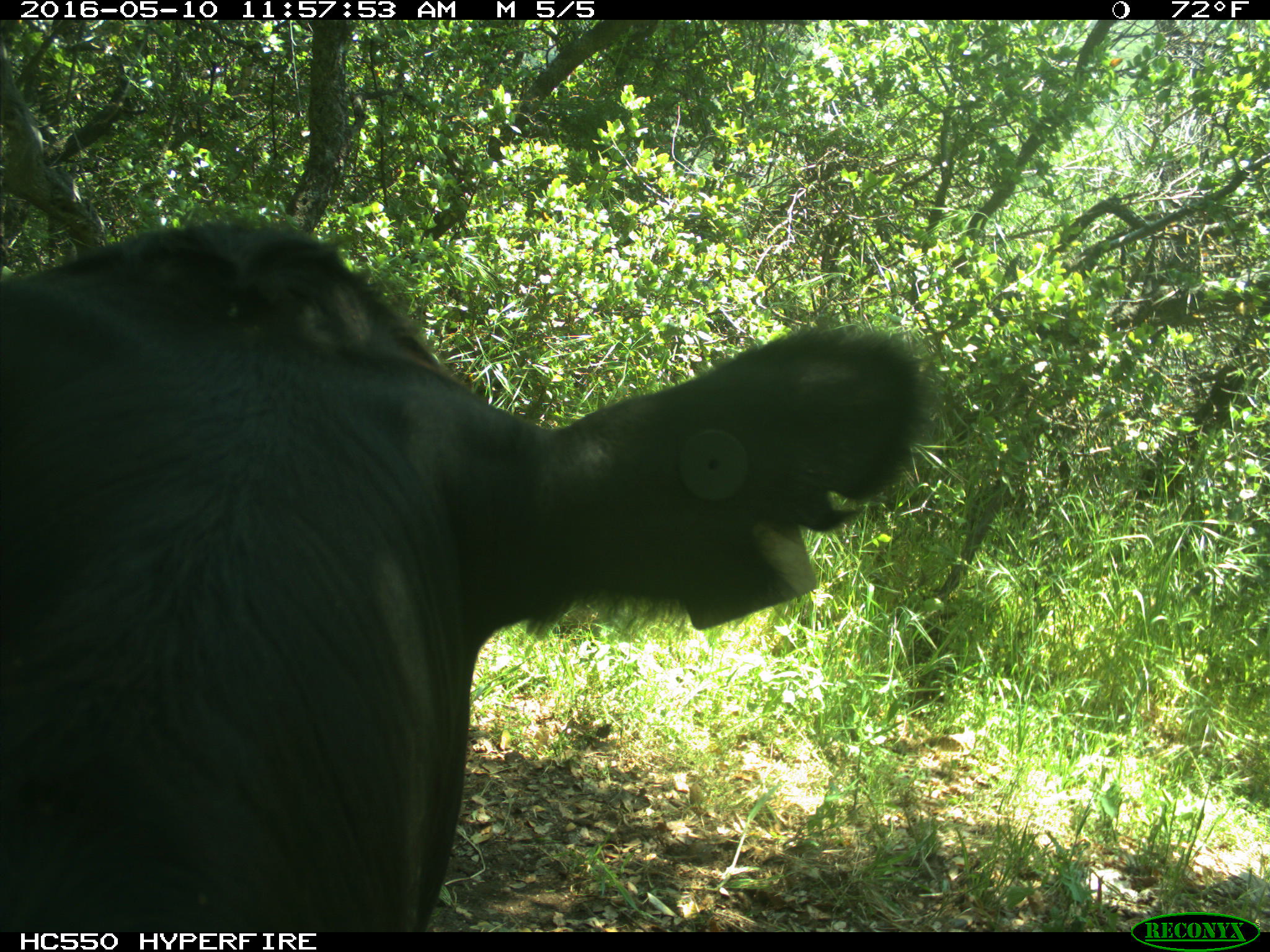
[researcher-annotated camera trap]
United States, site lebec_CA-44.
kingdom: Animalia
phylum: Chordata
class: Mammalia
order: Artiodactyla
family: Bovidae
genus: Bos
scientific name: Bos taurus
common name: domestic cow